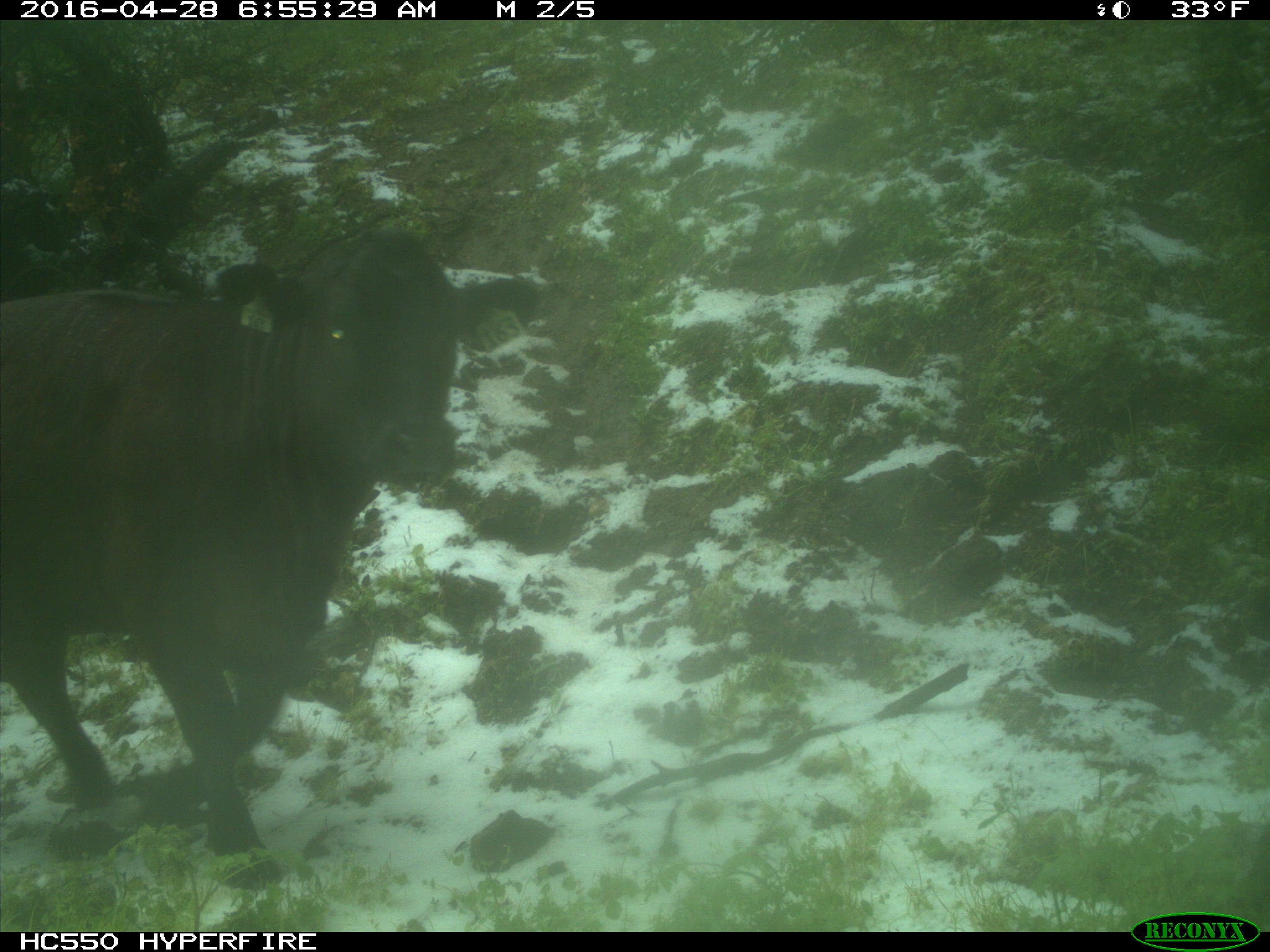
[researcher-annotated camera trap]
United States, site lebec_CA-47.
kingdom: Animalia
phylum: Chordata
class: Mammalia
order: Artiodactyla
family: Bovidae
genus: Bos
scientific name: Bos taurus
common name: domestic cow